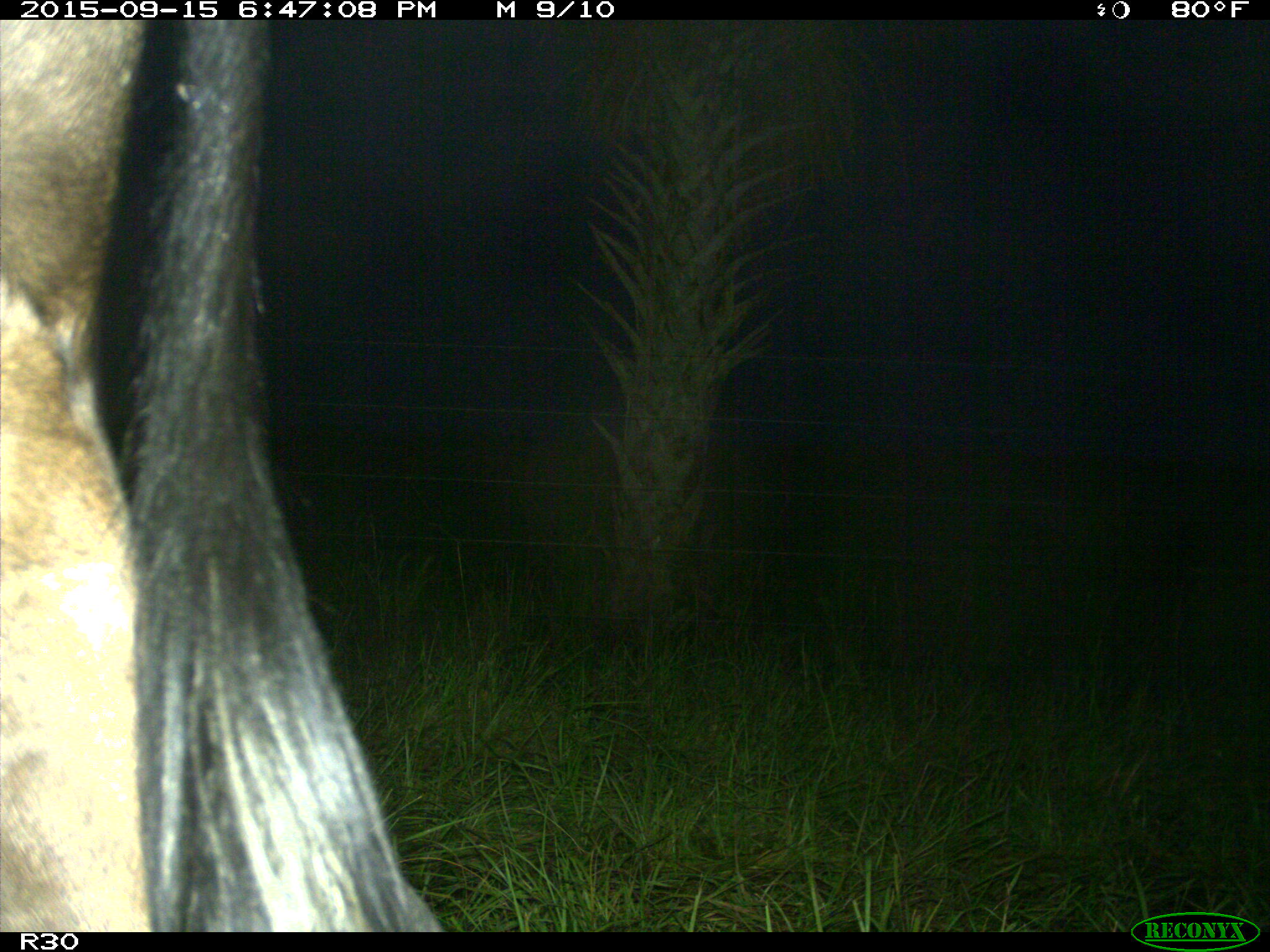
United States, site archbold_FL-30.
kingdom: Animalia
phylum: Chordata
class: Mammalia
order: Artiodactyla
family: Bovidae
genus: Bos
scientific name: Bos taurus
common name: domestic cow